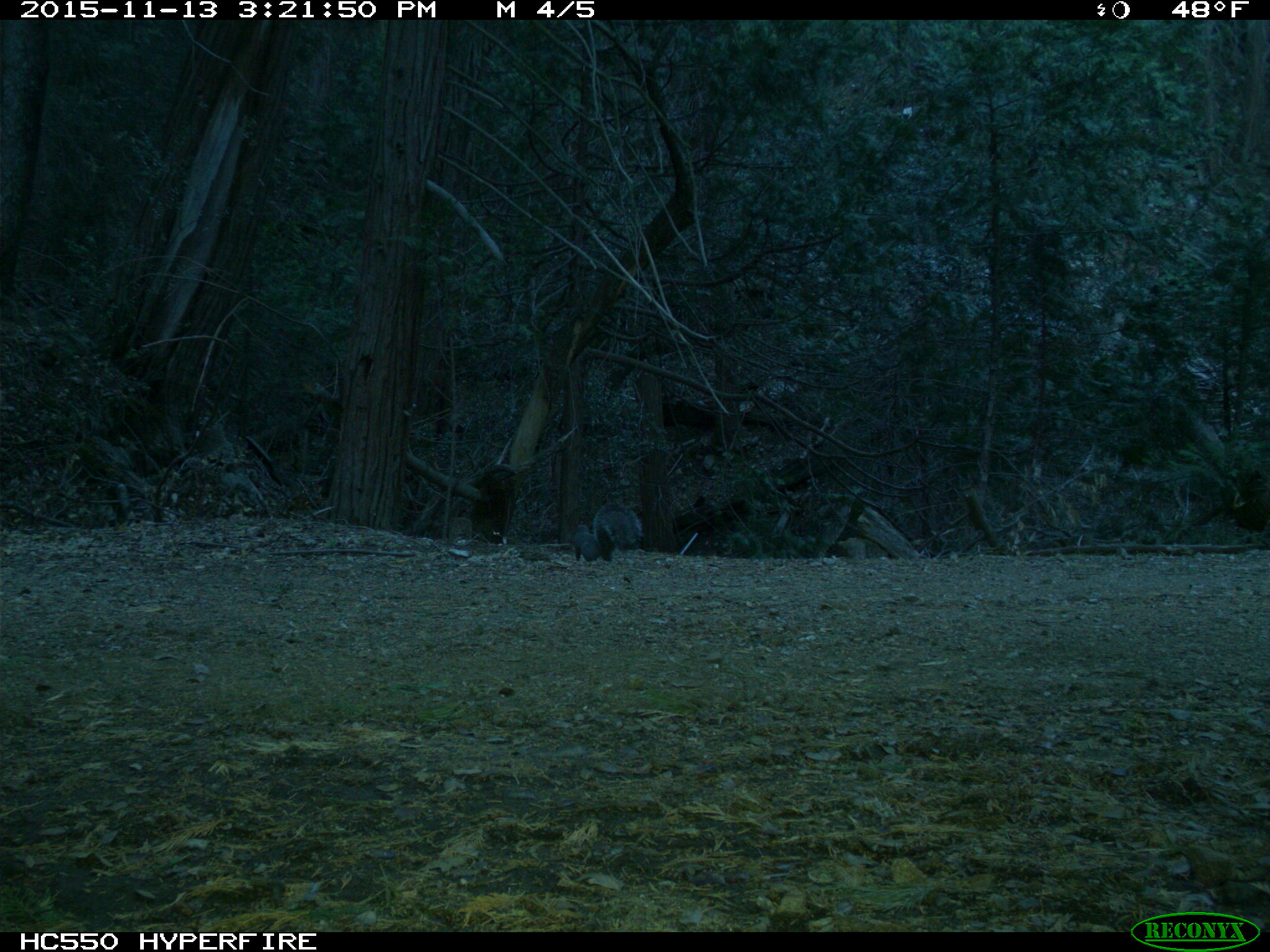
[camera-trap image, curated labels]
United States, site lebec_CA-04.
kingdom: Animalia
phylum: Chordata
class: Mammalia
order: Rodentia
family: Sciuridae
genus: Sciurus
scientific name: Sciurus carolinensis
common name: eastern gray squirrel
Sciurus carolinensis (eastern gray squirrel).